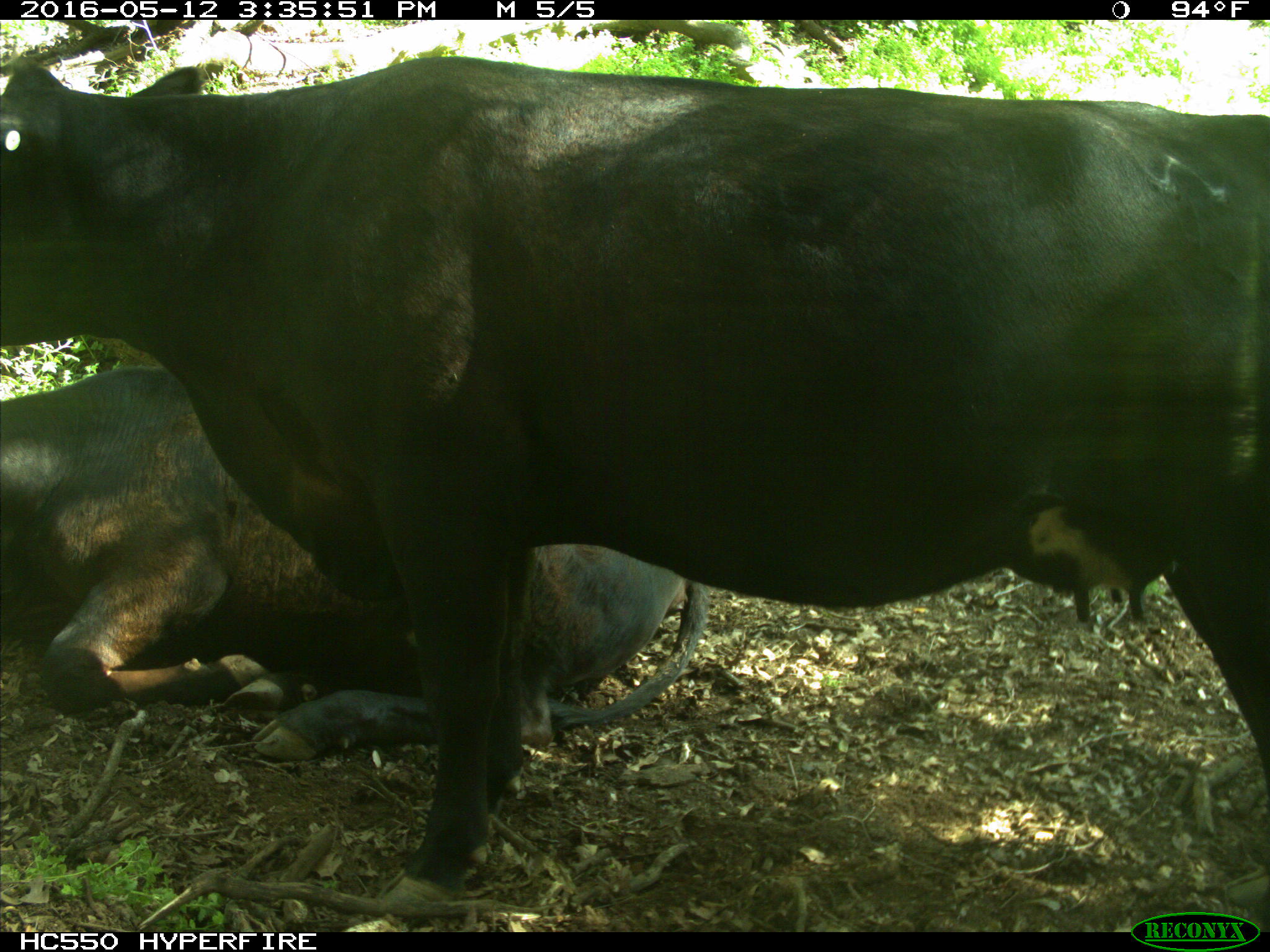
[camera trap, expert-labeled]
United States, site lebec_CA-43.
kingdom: Animalia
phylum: Chordata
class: Mammalia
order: Artiodactyla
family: Bovidae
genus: Bos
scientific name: Bos taurus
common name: domestic cow